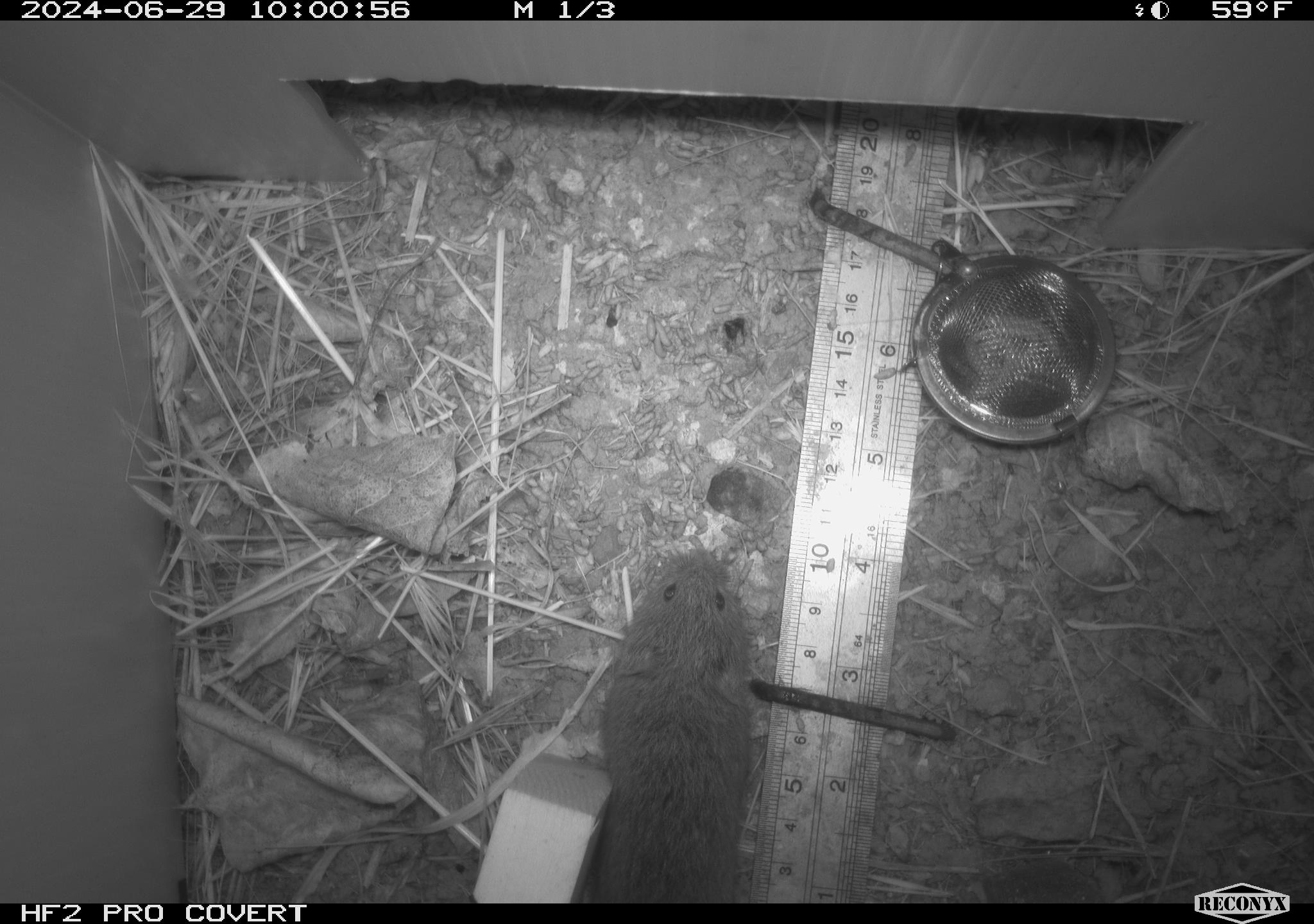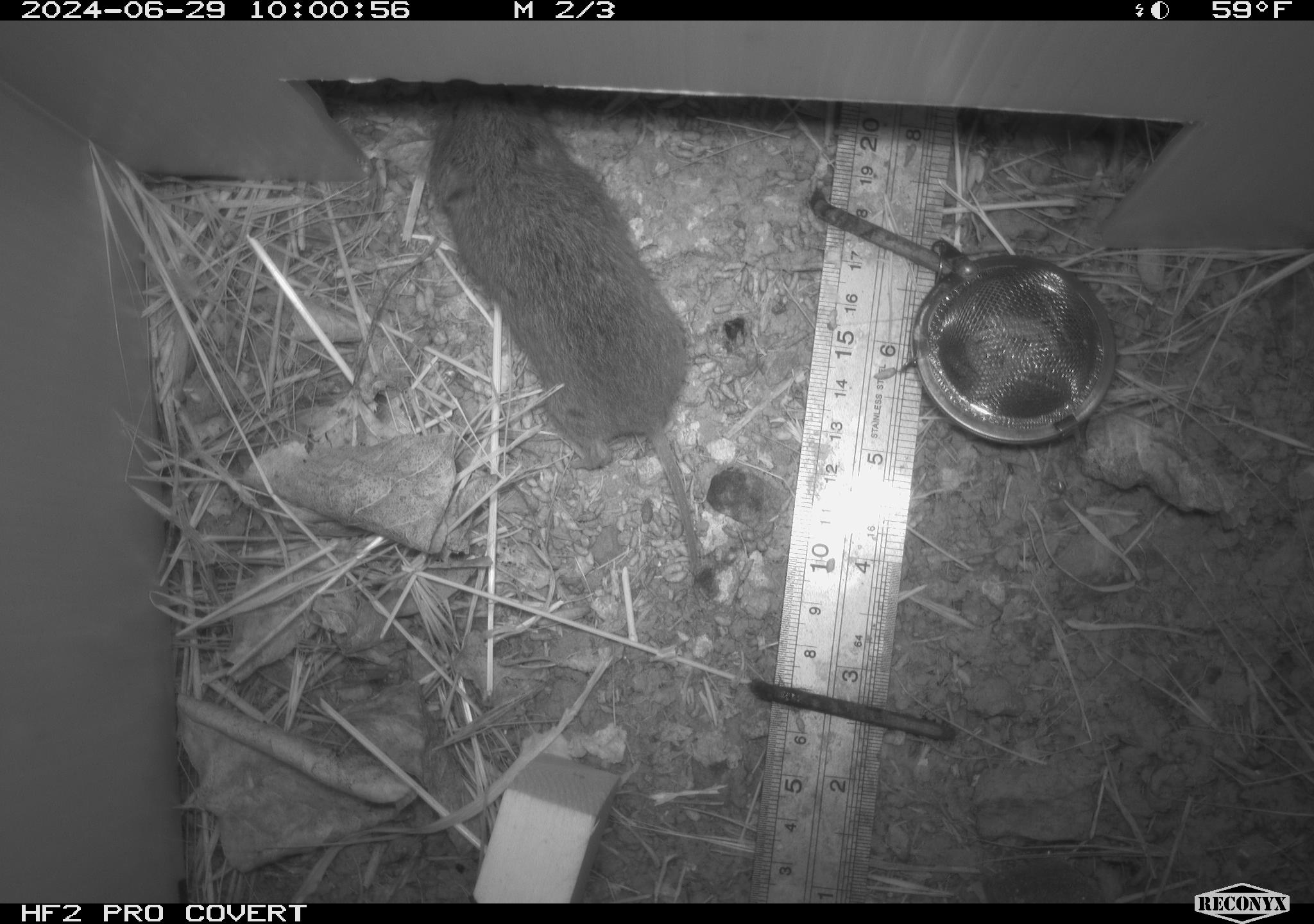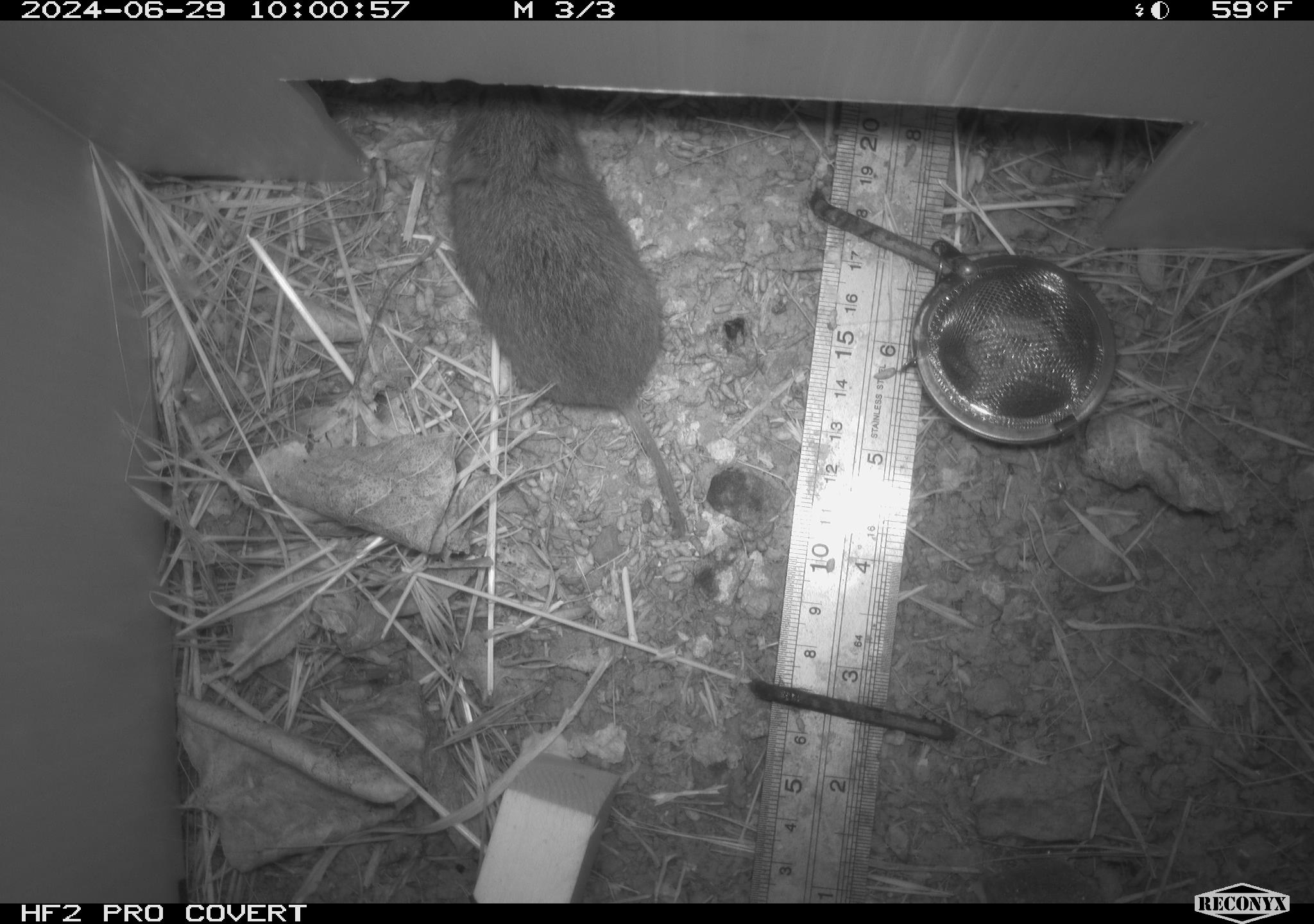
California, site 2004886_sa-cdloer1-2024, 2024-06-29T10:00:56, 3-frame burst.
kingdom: Animalia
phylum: Chordata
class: Mammalia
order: Rodentia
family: Cricetidae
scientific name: Arvicolinae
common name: voles, lemmings, and muskrats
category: arvicolinae subfamily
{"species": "arvicolinae subfamily (voles, lemmings, and muskrats) (Arvicolinae)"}